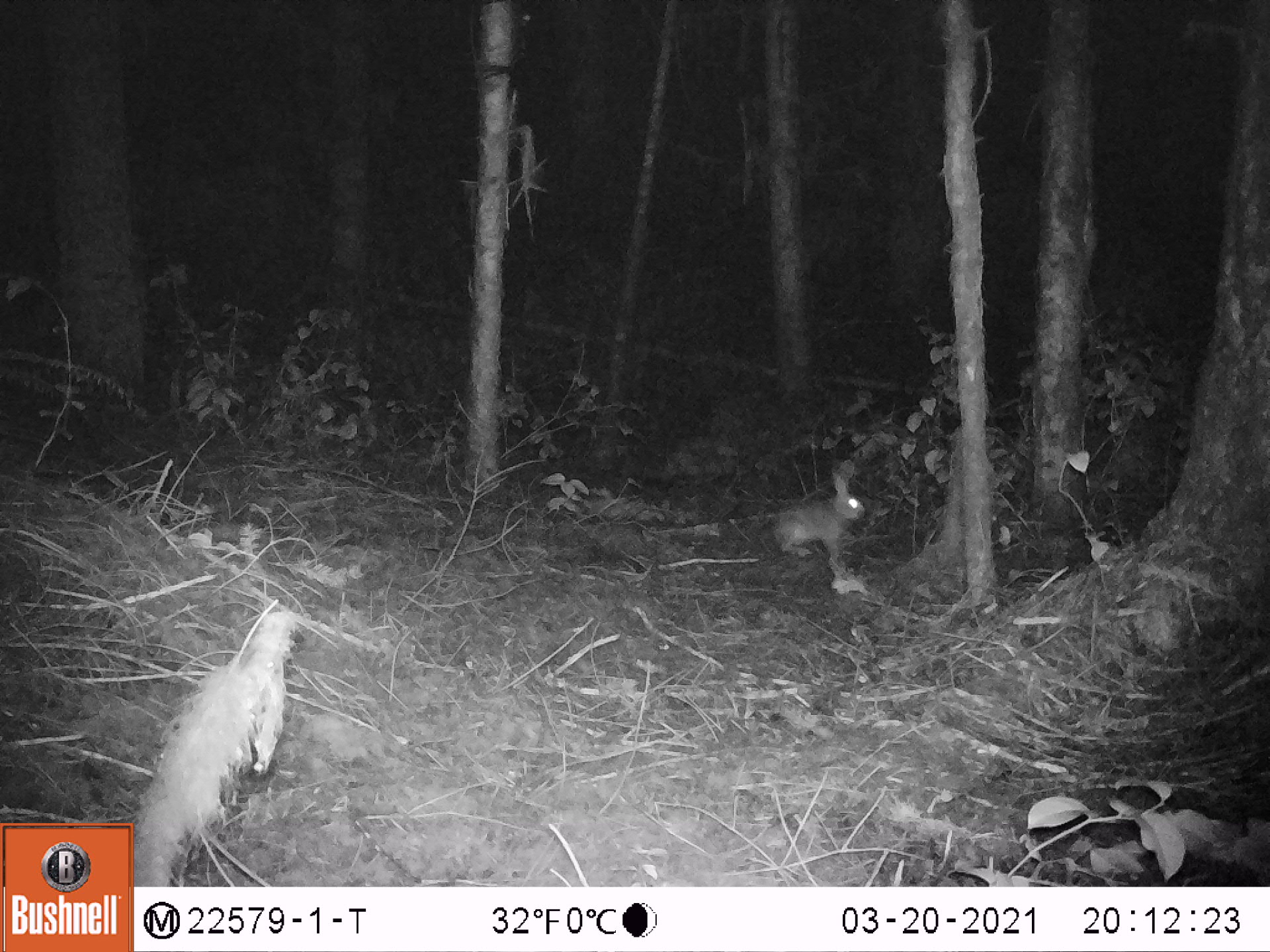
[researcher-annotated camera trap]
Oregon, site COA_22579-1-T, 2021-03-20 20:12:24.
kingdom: Animalia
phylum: Chordata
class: Mammalia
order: Lagomorpha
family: Leporidae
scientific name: Leporidae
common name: hares and rabbits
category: leporidae family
Leporidae family (hares and rabbits) (Leporidae).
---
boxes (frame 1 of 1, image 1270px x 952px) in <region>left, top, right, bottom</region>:
leporidae family: <region>767, 462, 870, 586</region>